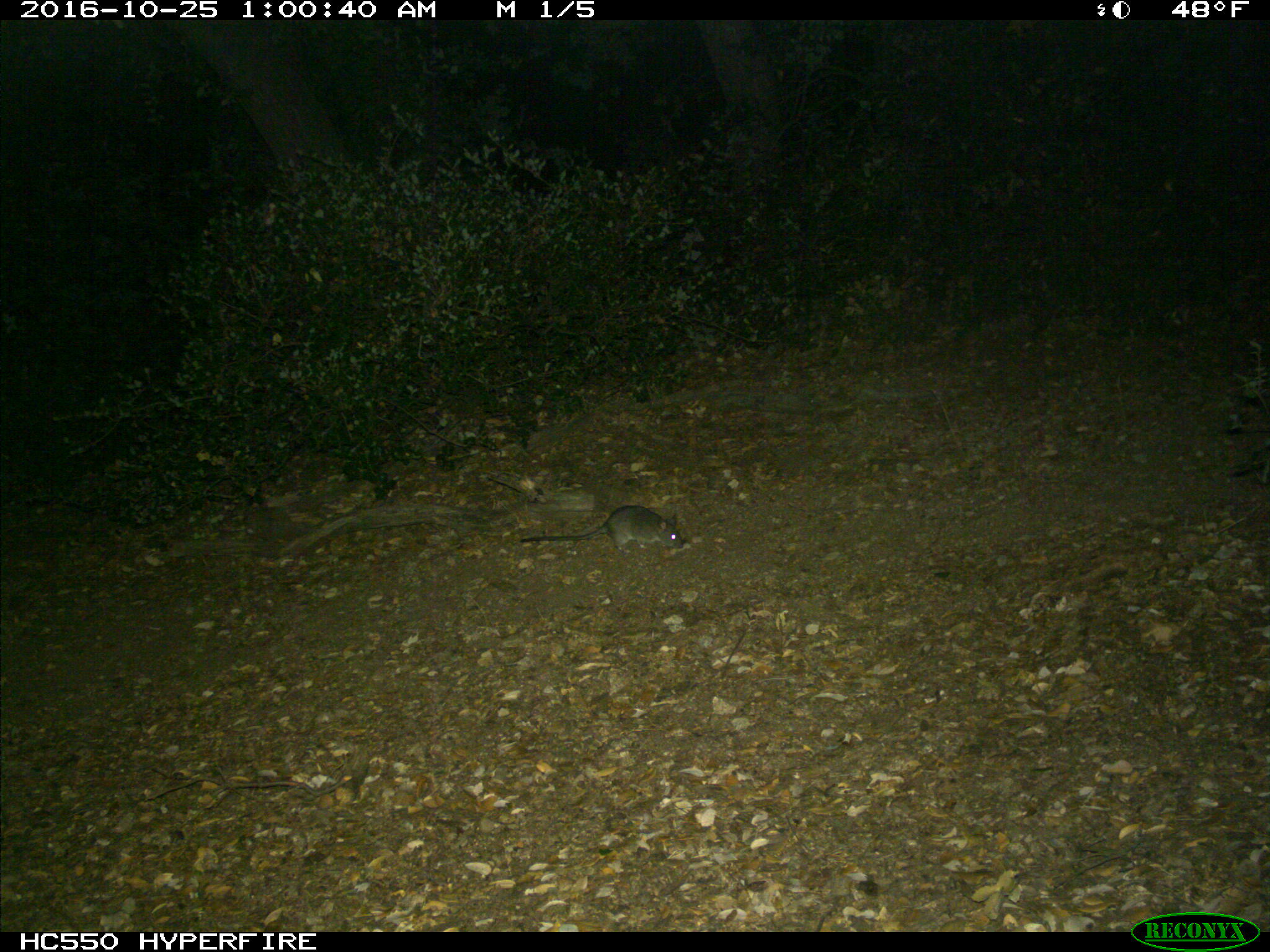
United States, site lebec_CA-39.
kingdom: Animalia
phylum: Chordata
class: Mammalia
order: Rodentia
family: Cricetidae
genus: Neotoma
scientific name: Neotoma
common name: pack rat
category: unidentified pack rat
Unidentified pack rat (pack rat) (Neotoma).